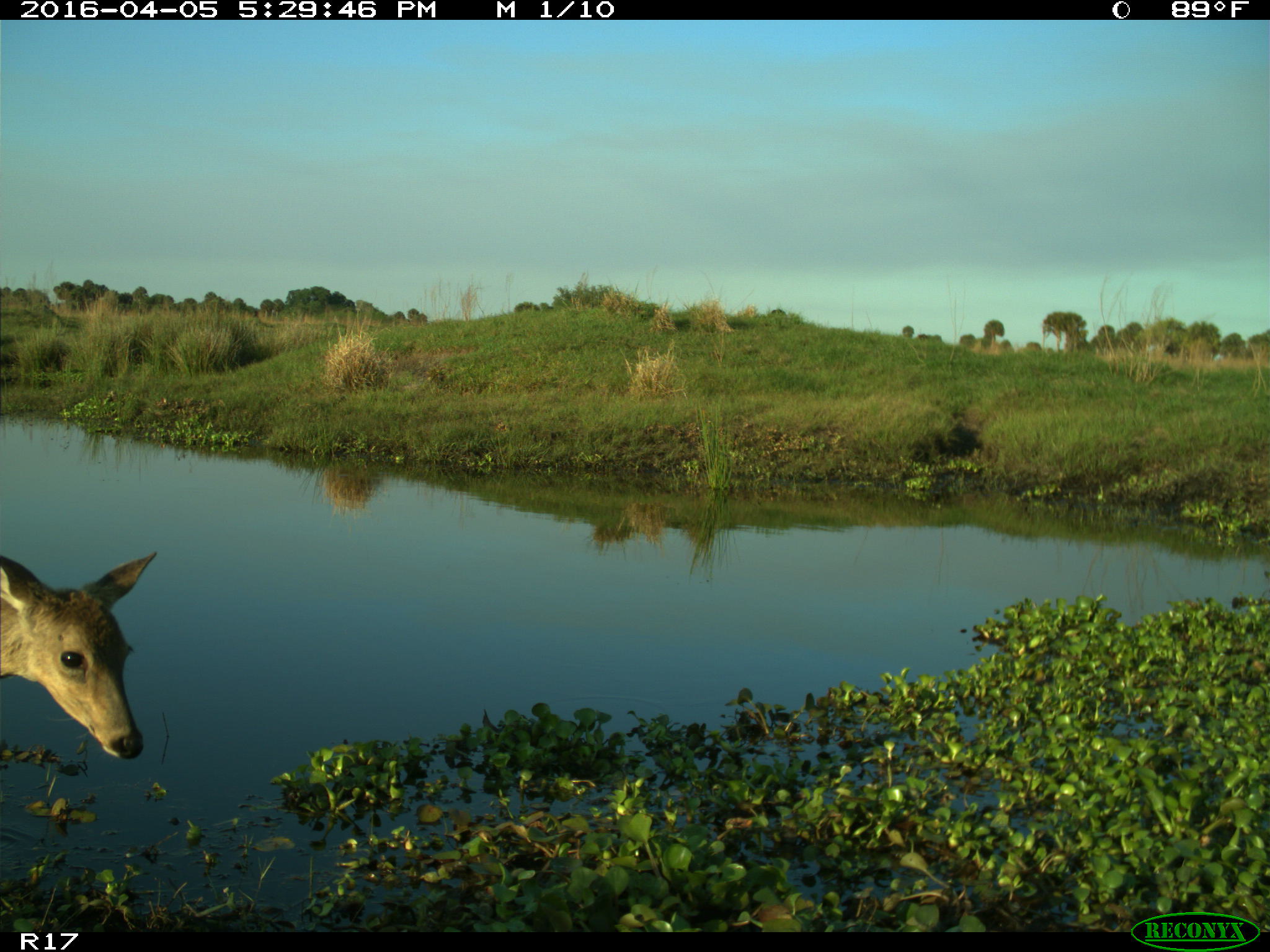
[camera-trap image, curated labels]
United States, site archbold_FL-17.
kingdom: Animalia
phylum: Chordata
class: Mammalia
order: Artiodactyla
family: Cervidae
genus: Odocoileus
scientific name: Odocoileus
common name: deer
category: unidentified deer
Unidentified deer (deer) (Odocoileus).